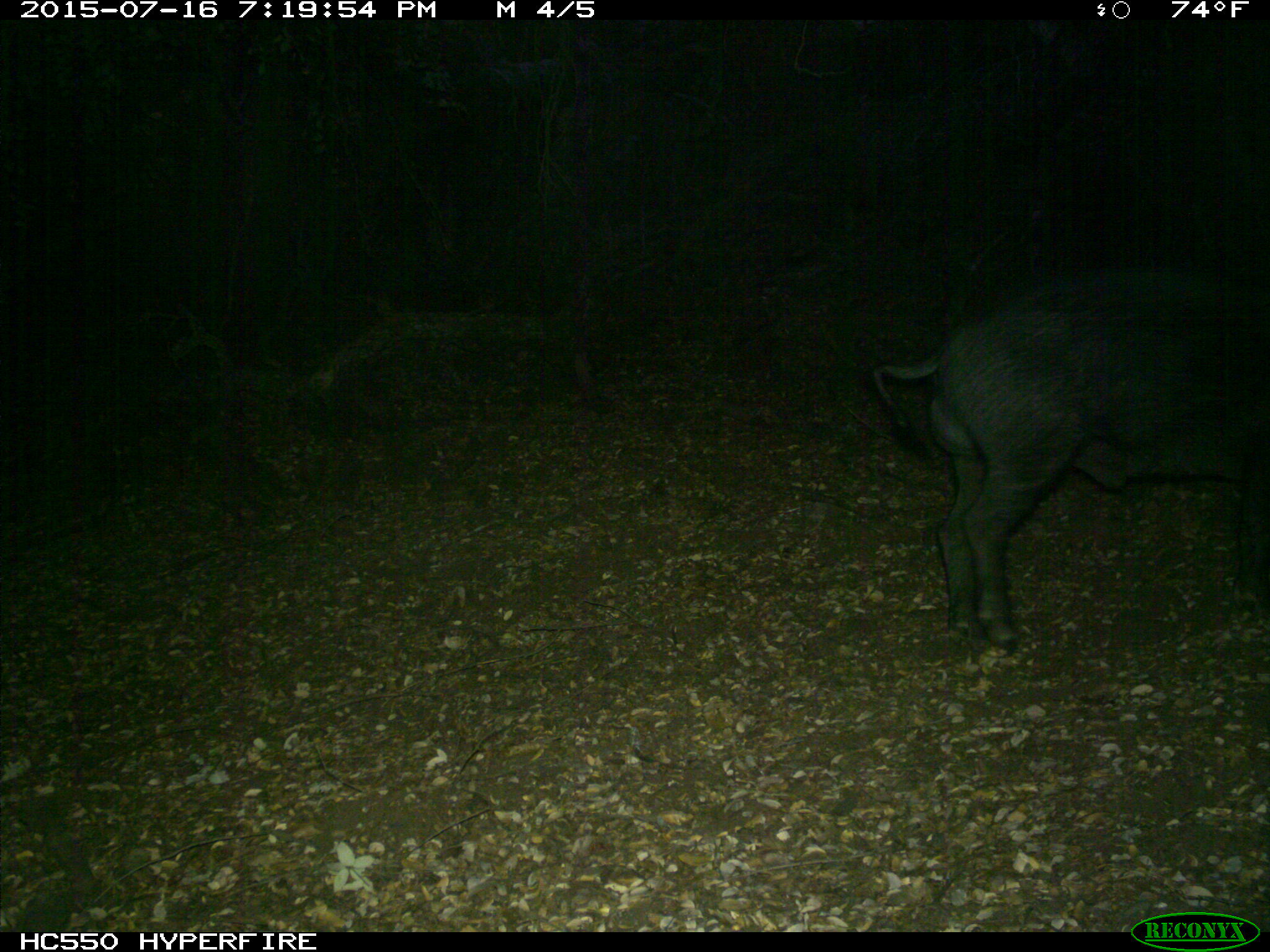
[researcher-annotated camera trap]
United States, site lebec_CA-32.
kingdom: Animalia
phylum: Chordata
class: Mammalia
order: Artiodactyla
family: Suidae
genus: Sus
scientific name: Sus scrofa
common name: wild boar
Sus scrofa (wild boar).